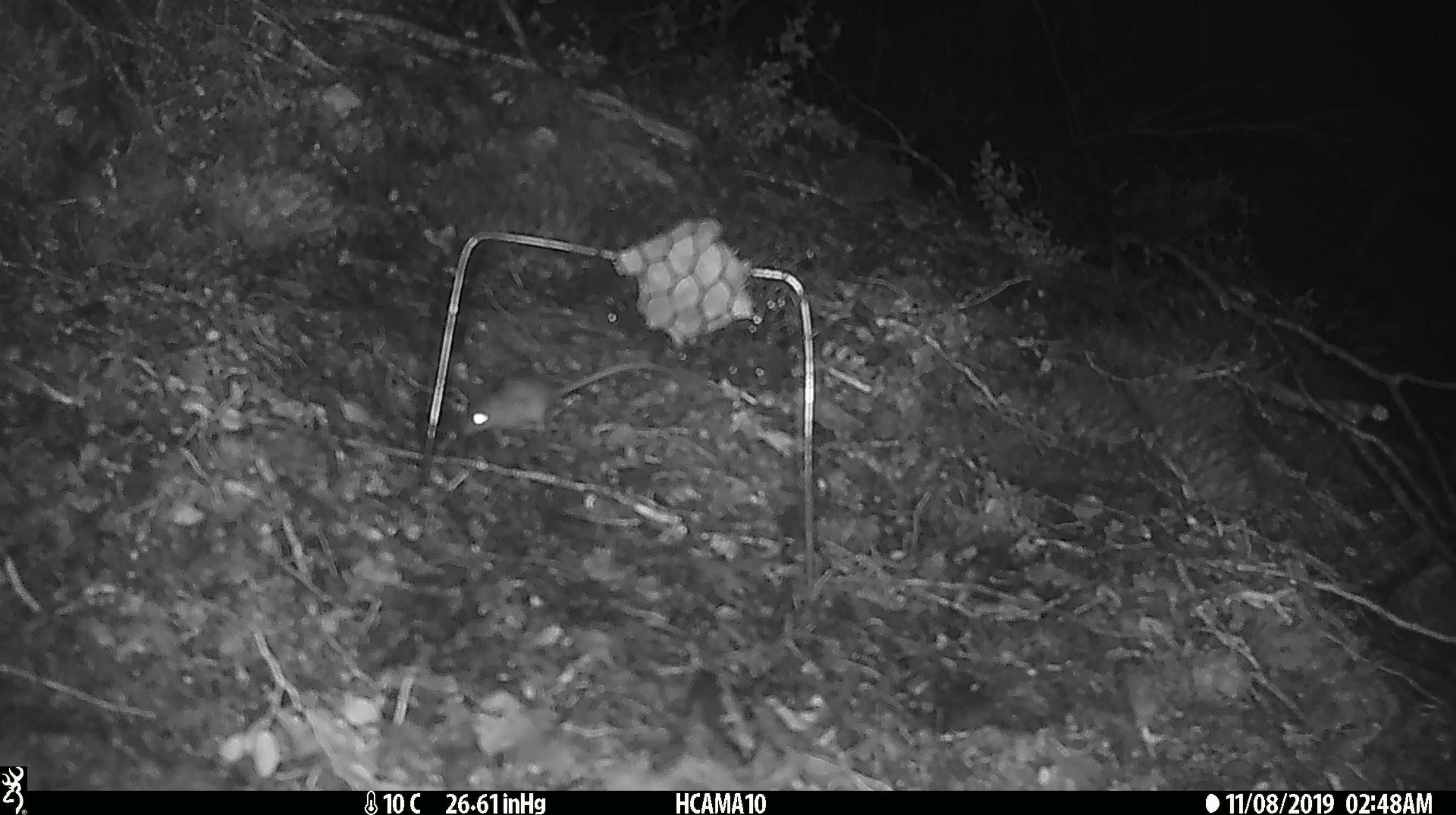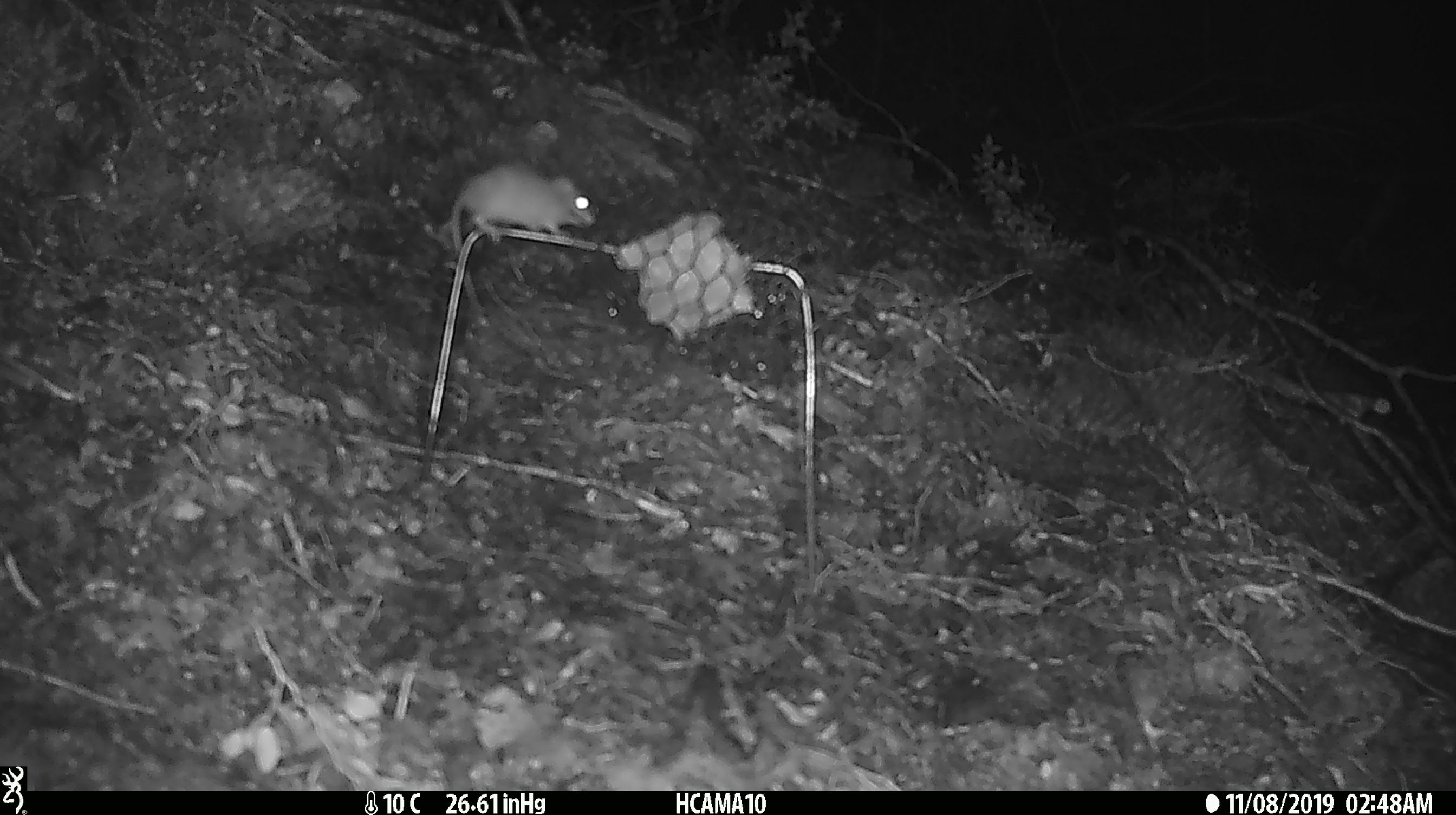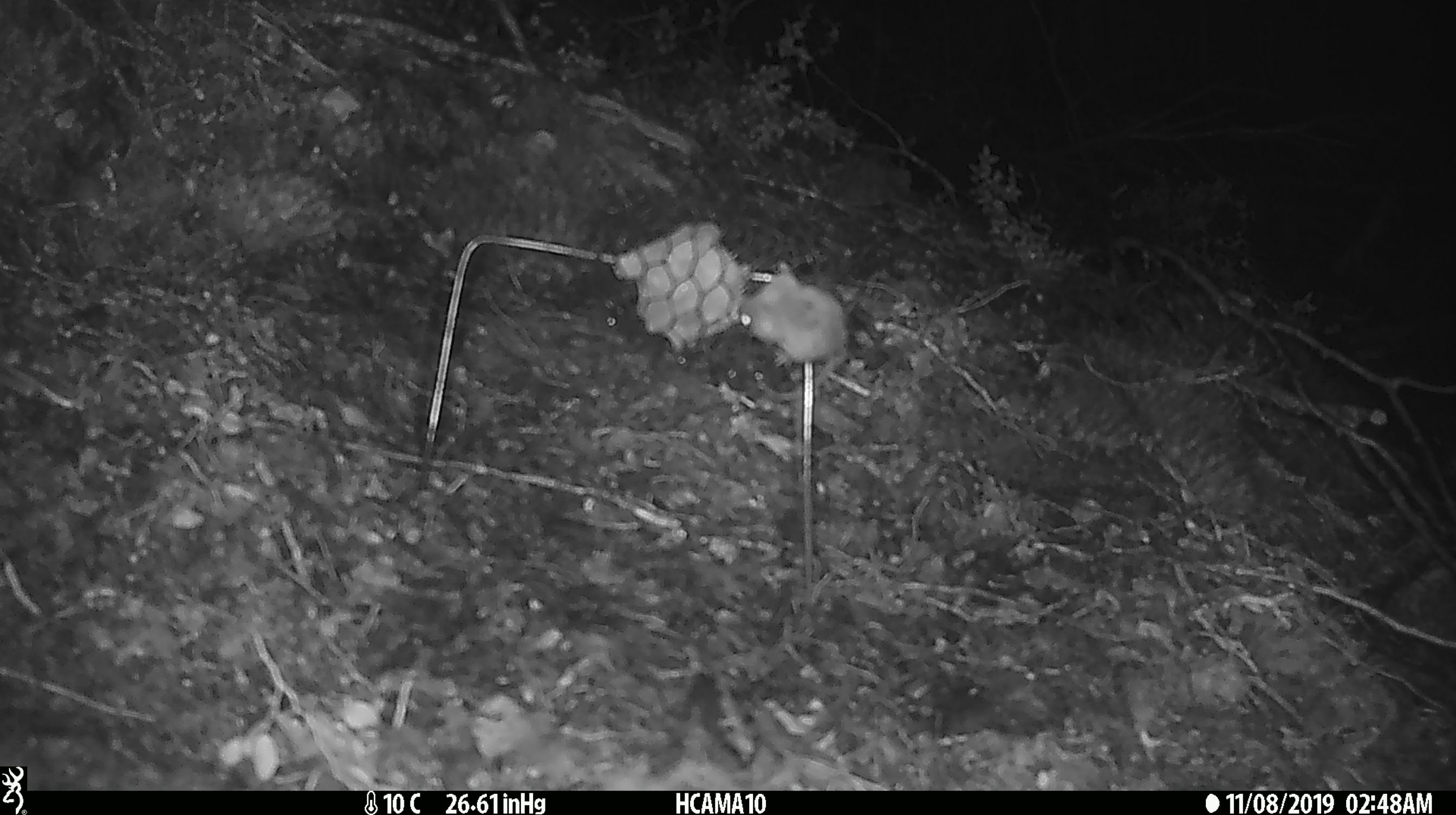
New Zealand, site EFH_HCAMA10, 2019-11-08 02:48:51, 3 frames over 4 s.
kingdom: Animalia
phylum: Chordata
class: Mammalia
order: Rodentia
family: Muridae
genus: Mus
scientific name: Mus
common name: mouse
Mouse (Mus).